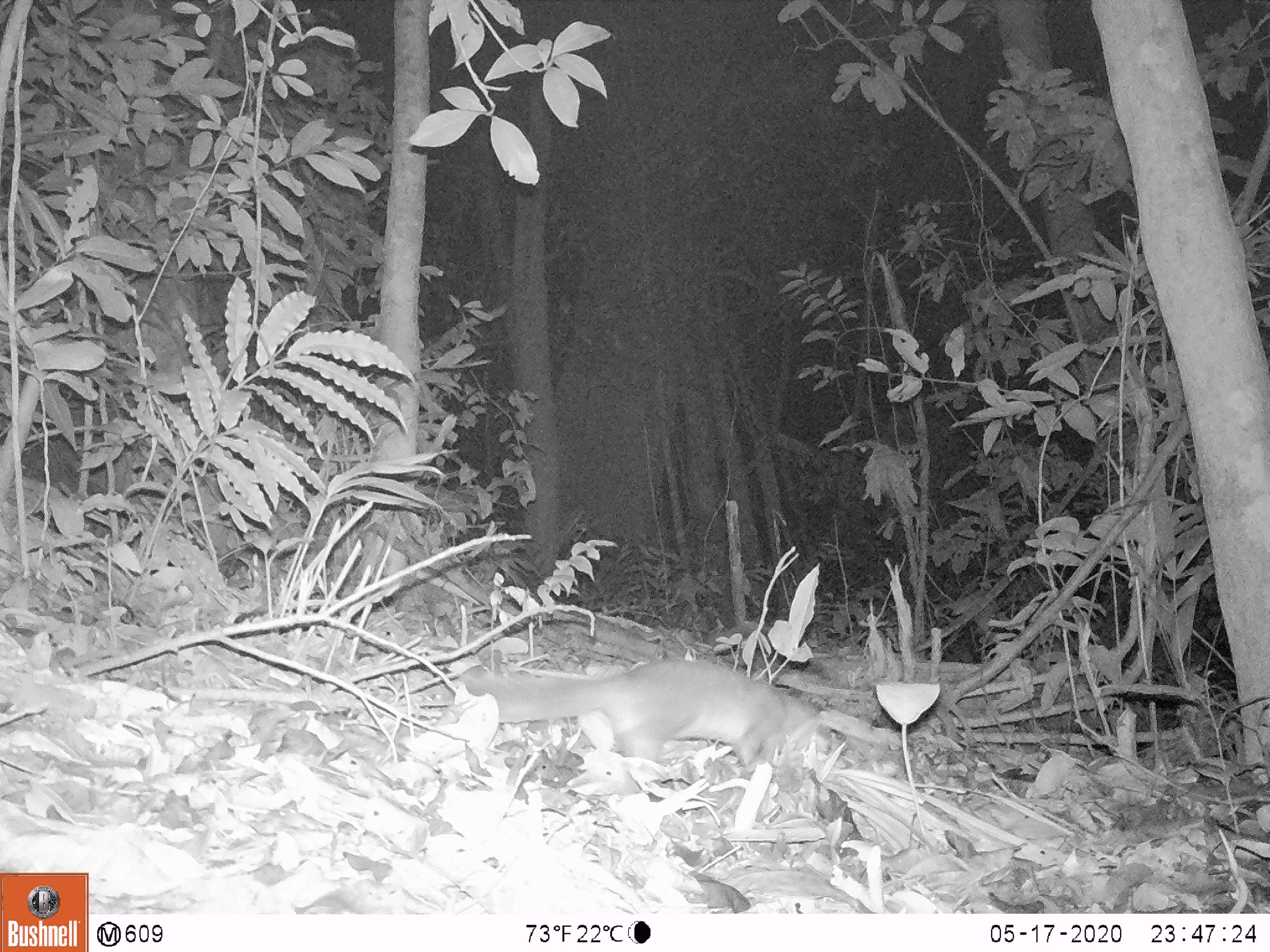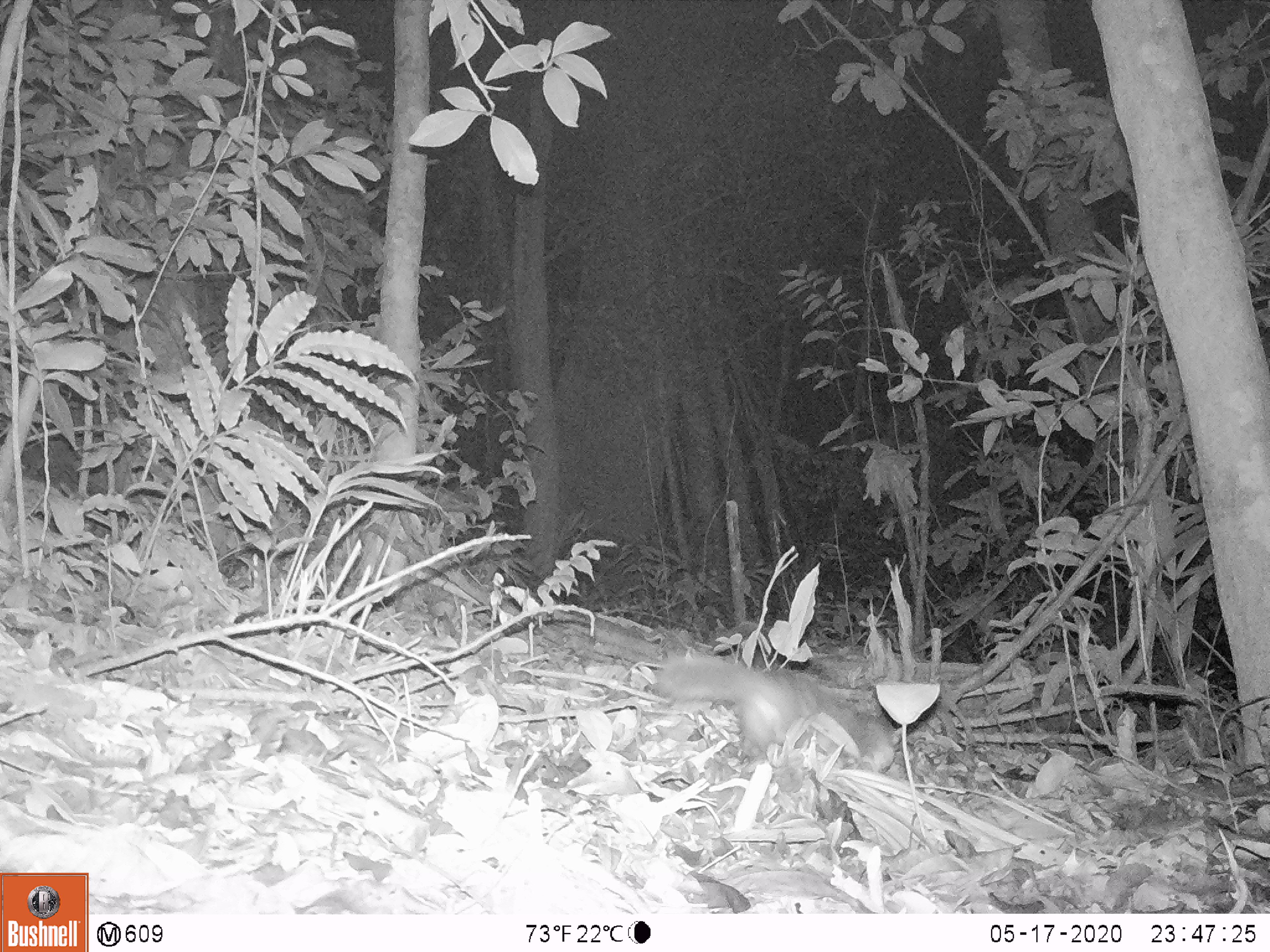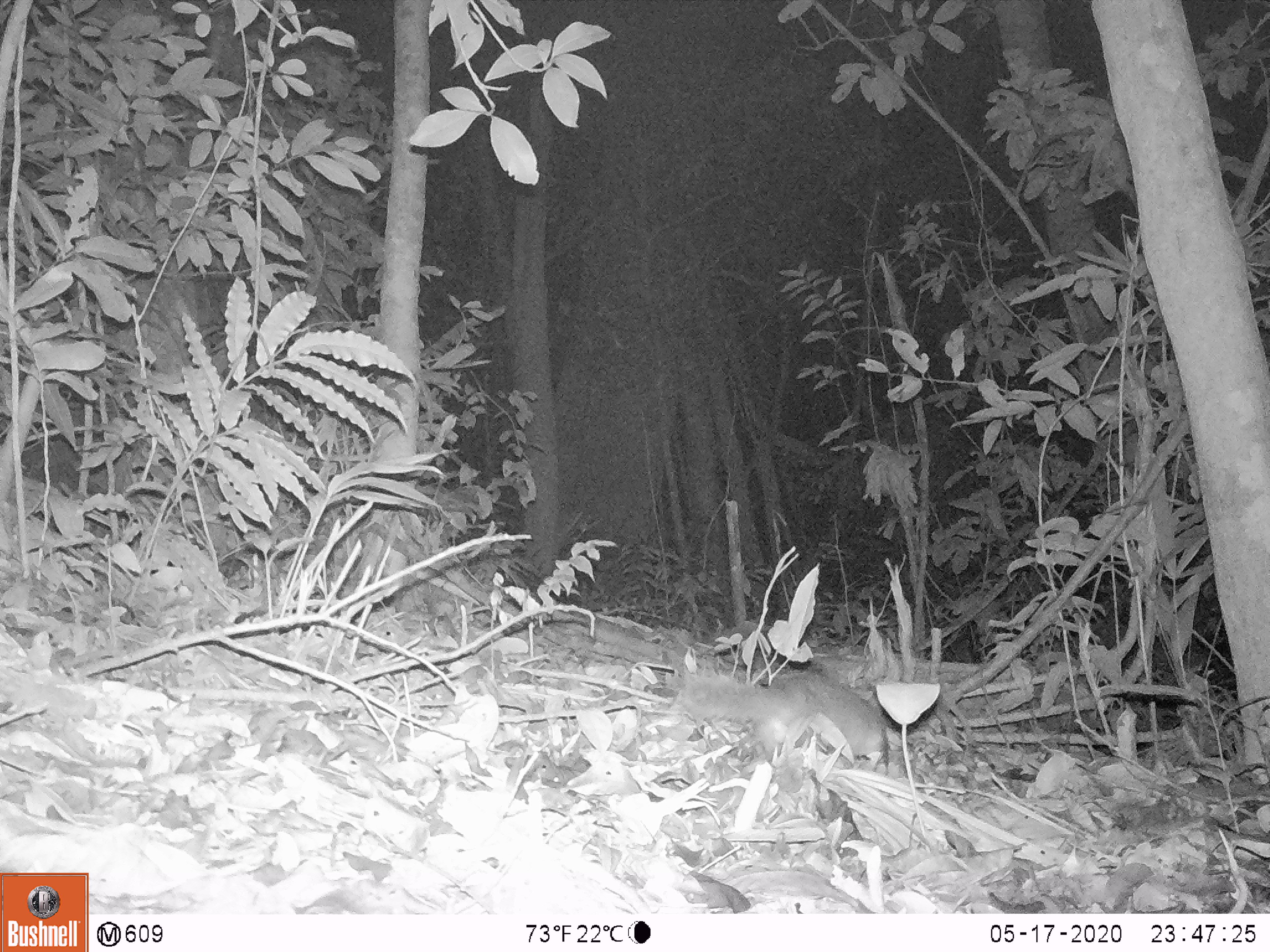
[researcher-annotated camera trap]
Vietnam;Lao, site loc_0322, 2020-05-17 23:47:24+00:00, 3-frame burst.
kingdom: Animalia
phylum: Chordata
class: Mammalia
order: Carnivora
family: Mustelidae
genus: Melogale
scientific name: Melogale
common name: ferret badger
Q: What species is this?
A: Ferret badger (Melogale).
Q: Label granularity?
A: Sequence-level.